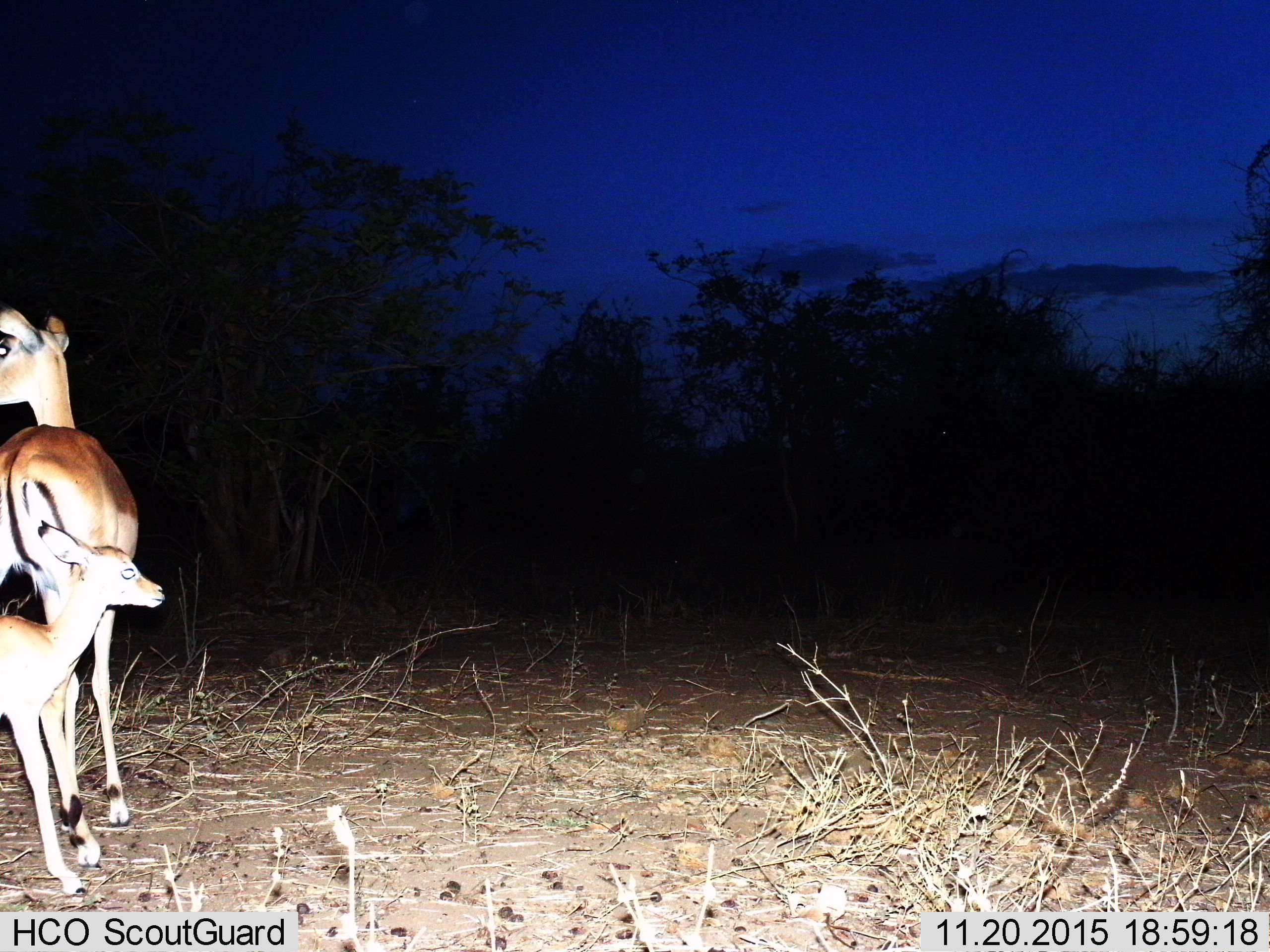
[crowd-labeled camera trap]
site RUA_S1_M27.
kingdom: Animalia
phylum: Chordata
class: Mammalia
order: Artiodactyla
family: Bovidae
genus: Aepyceros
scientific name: Aepyceros melampus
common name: impala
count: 2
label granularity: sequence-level